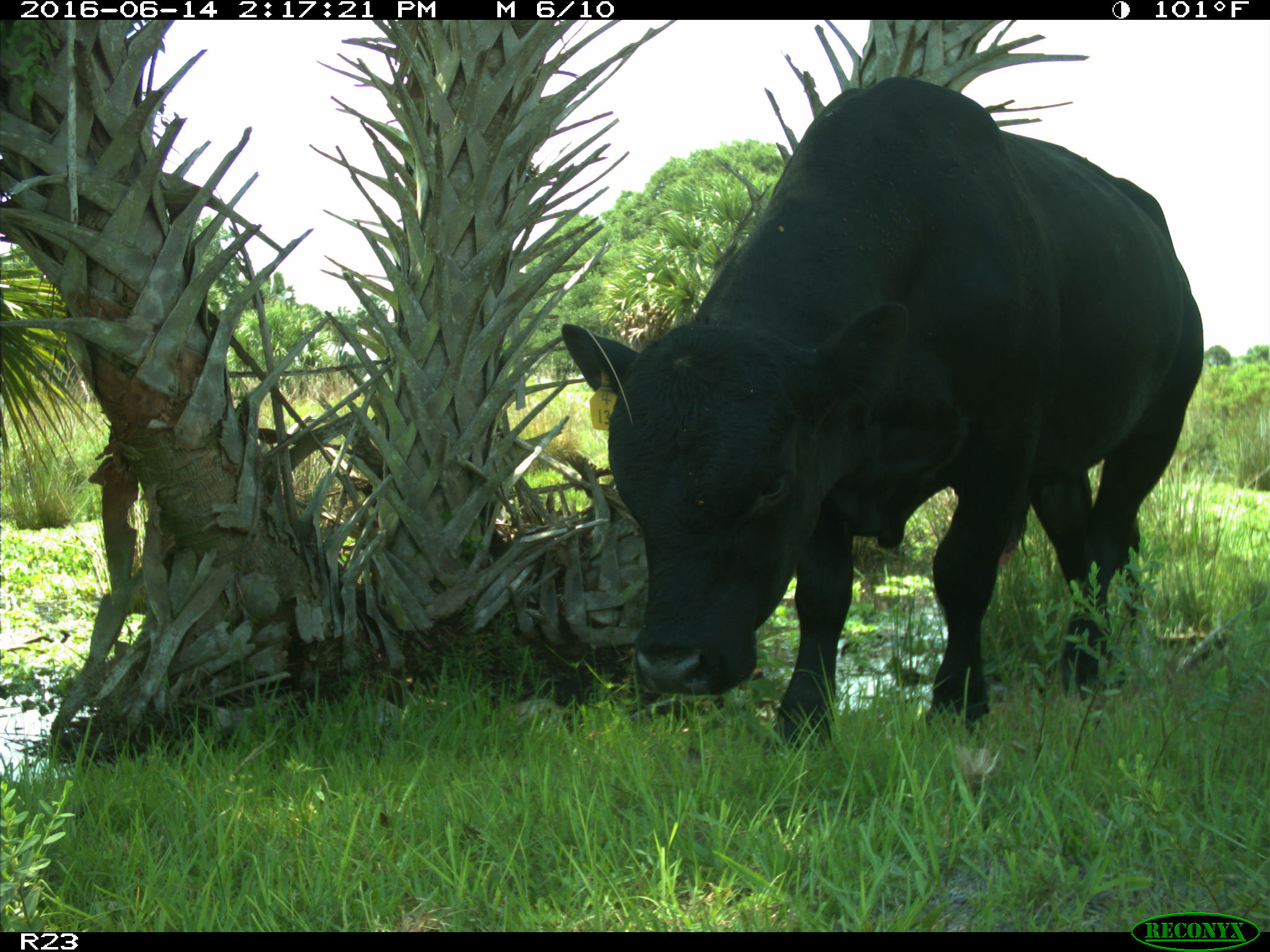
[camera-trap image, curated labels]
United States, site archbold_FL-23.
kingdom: Animalia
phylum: Chordata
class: Mammalia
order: Artiodactyla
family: Bovidae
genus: Bos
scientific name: Bos taurus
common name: domestic cow